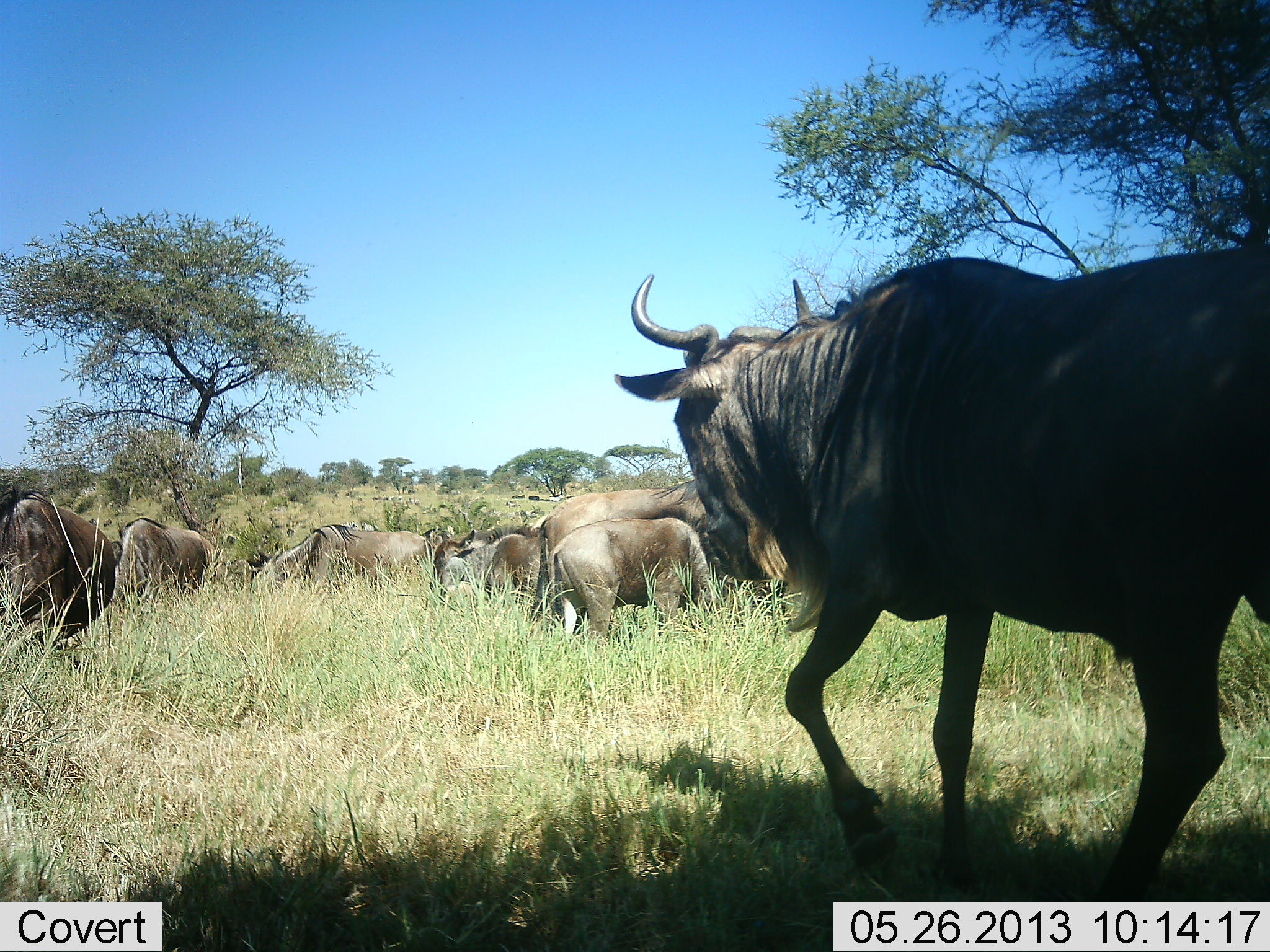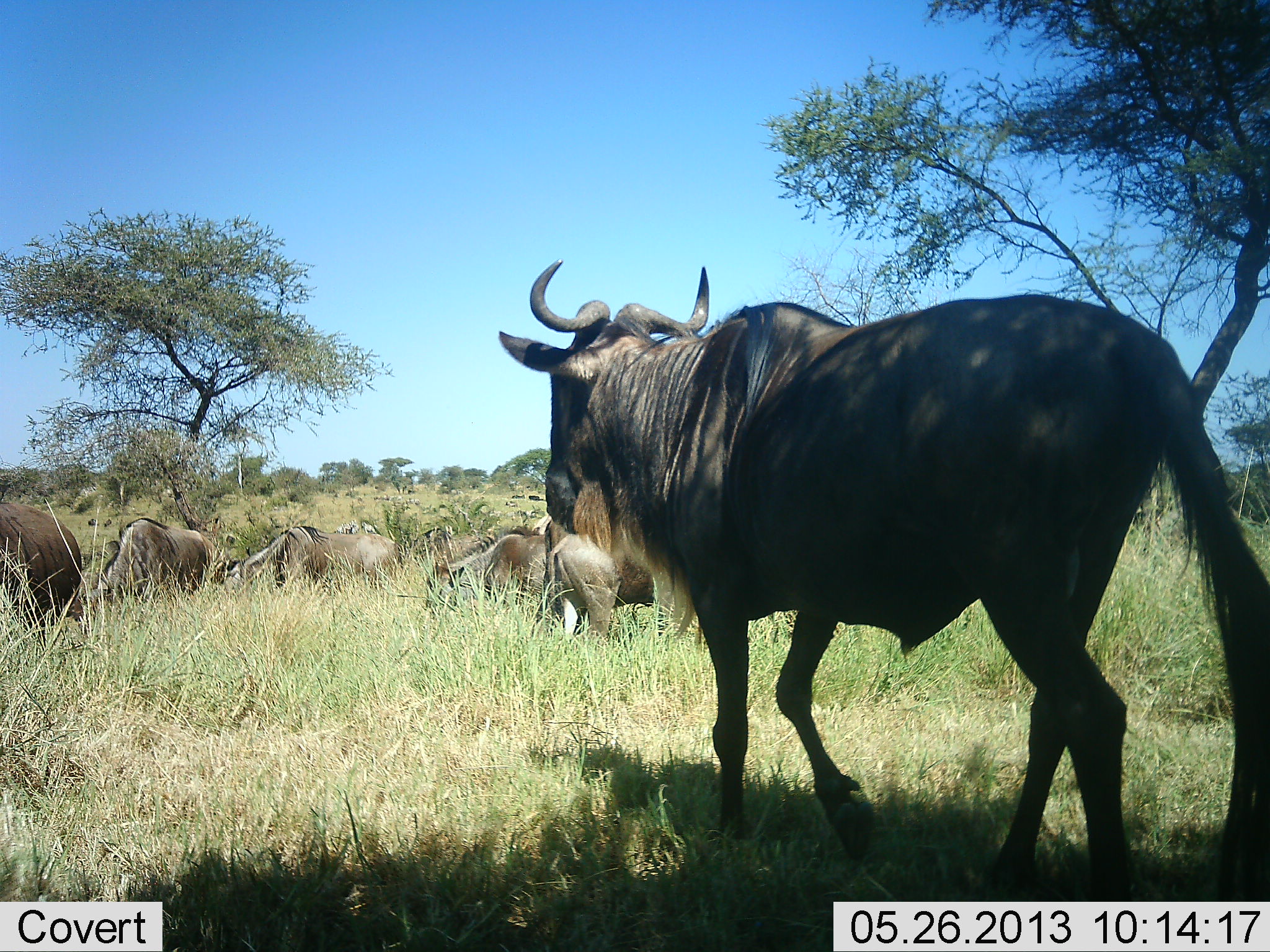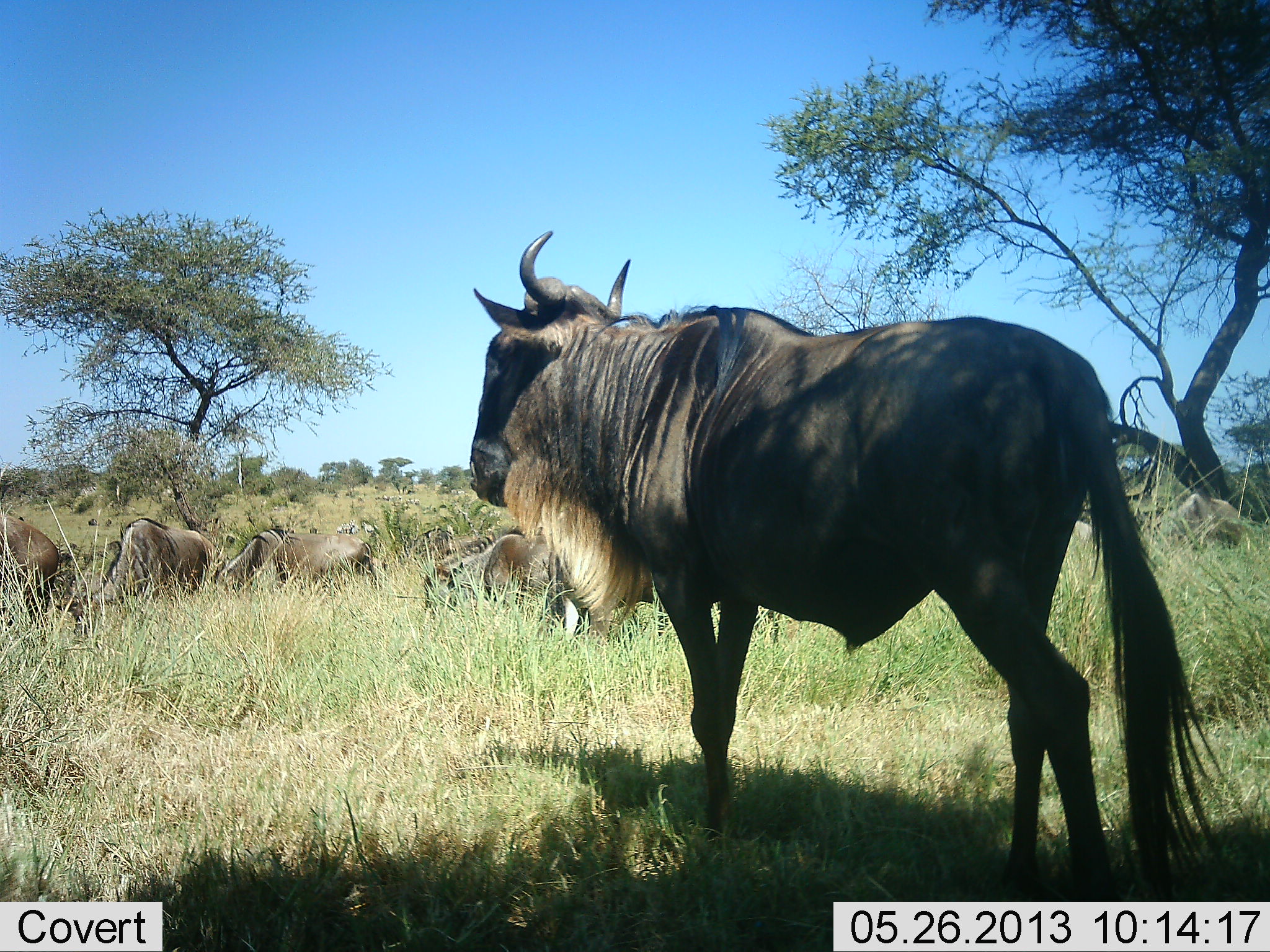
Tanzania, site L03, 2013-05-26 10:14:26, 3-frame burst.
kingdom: Animalia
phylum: Chordata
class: Mammalia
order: Artiodactyla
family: Bovidae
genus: Connochaetes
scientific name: Connochaetes taurinus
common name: blue wildebeest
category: wildebeest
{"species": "wildebeest (blue wildebeest) (Connochaetes taurinus)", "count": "8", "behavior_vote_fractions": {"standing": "50%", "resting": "10%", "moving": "90%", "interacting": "10%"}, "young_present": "0%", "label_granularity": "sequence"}